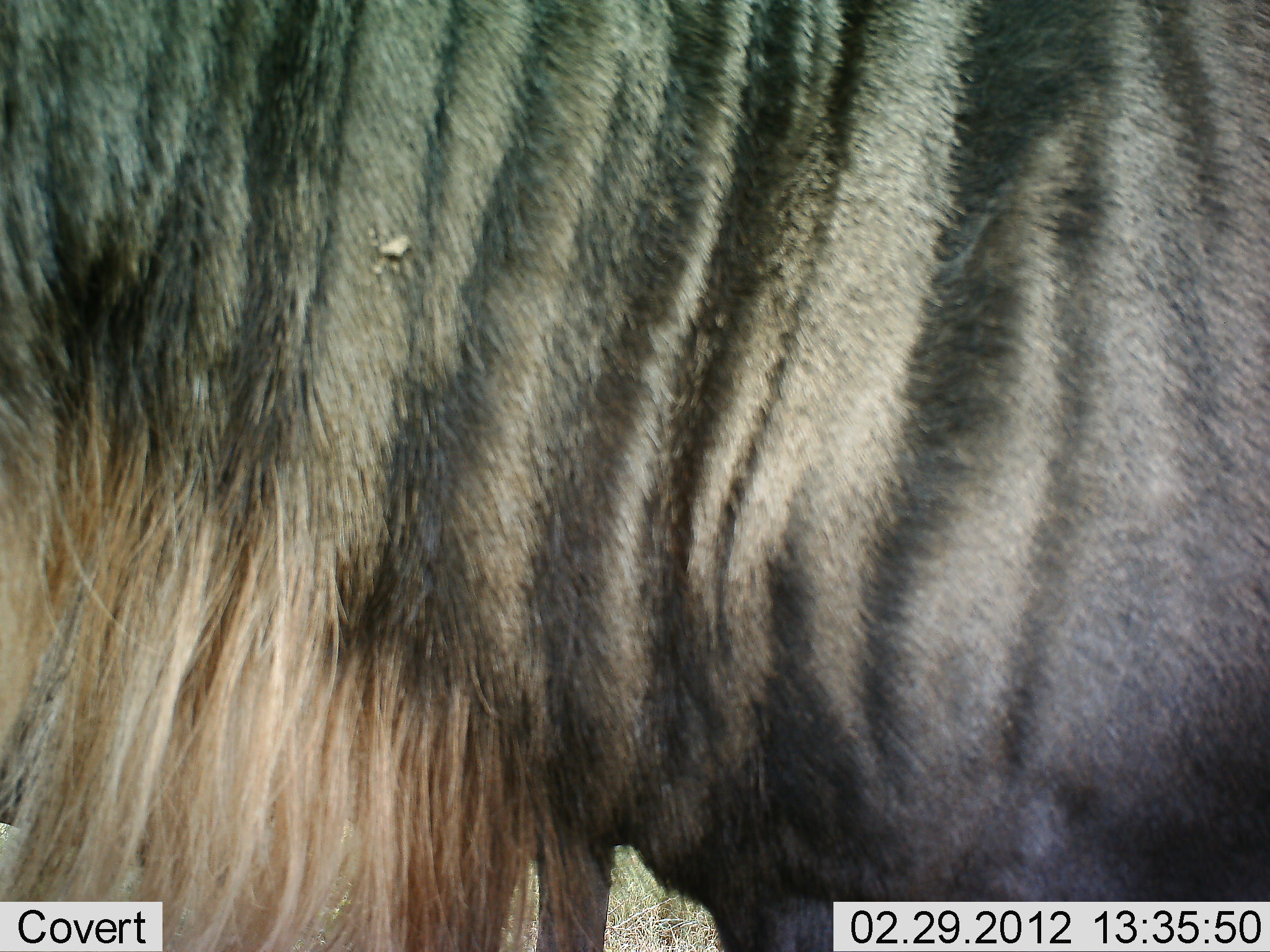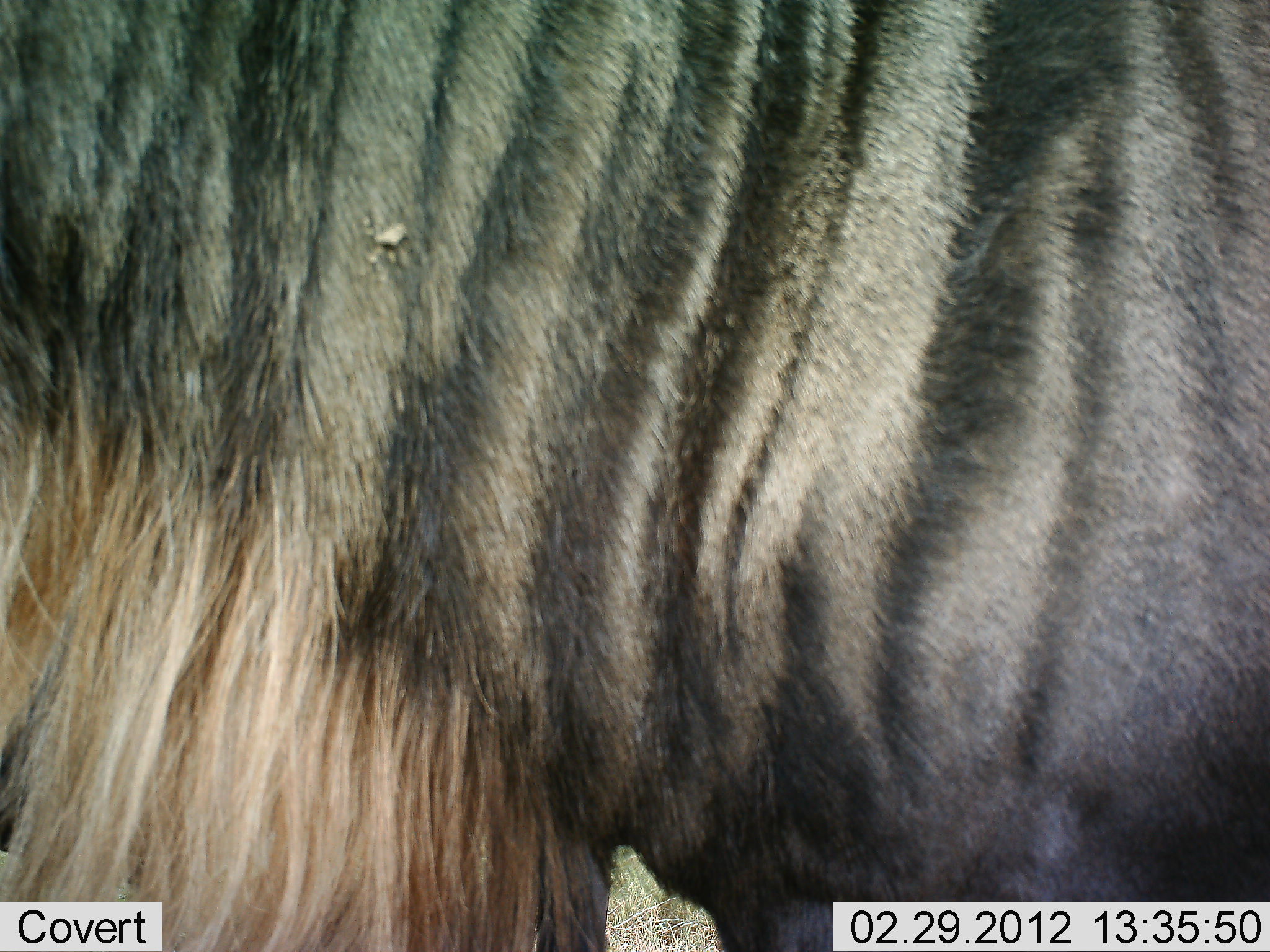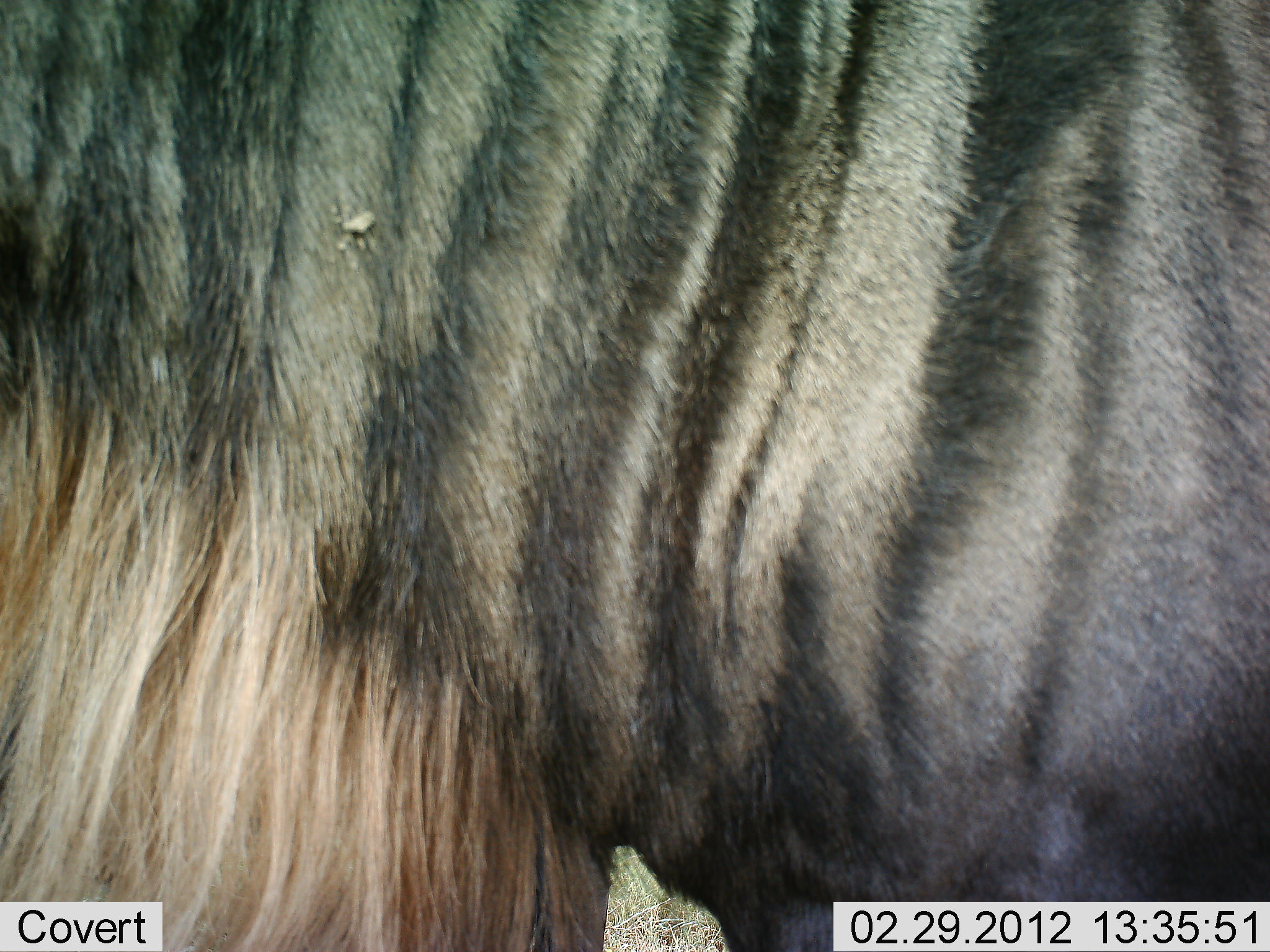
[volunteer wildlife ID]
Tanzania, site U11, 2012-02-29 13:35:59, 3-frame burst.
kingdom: Animalia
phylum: Chordata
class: Mammalia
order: Artiodactyla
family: Bovidae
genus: Connochaetes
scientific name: Connochaetes taurinus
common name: blue wildebeest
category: wildebeest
Wildebeest (blue wildebeest) (Connochaetes taurinus), count 1. Behavior (volunteer vote fractions): standing 100%, resting 0%, moving 0%, interacting 0%. Young present (vote fraction): 0%. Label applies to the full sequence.